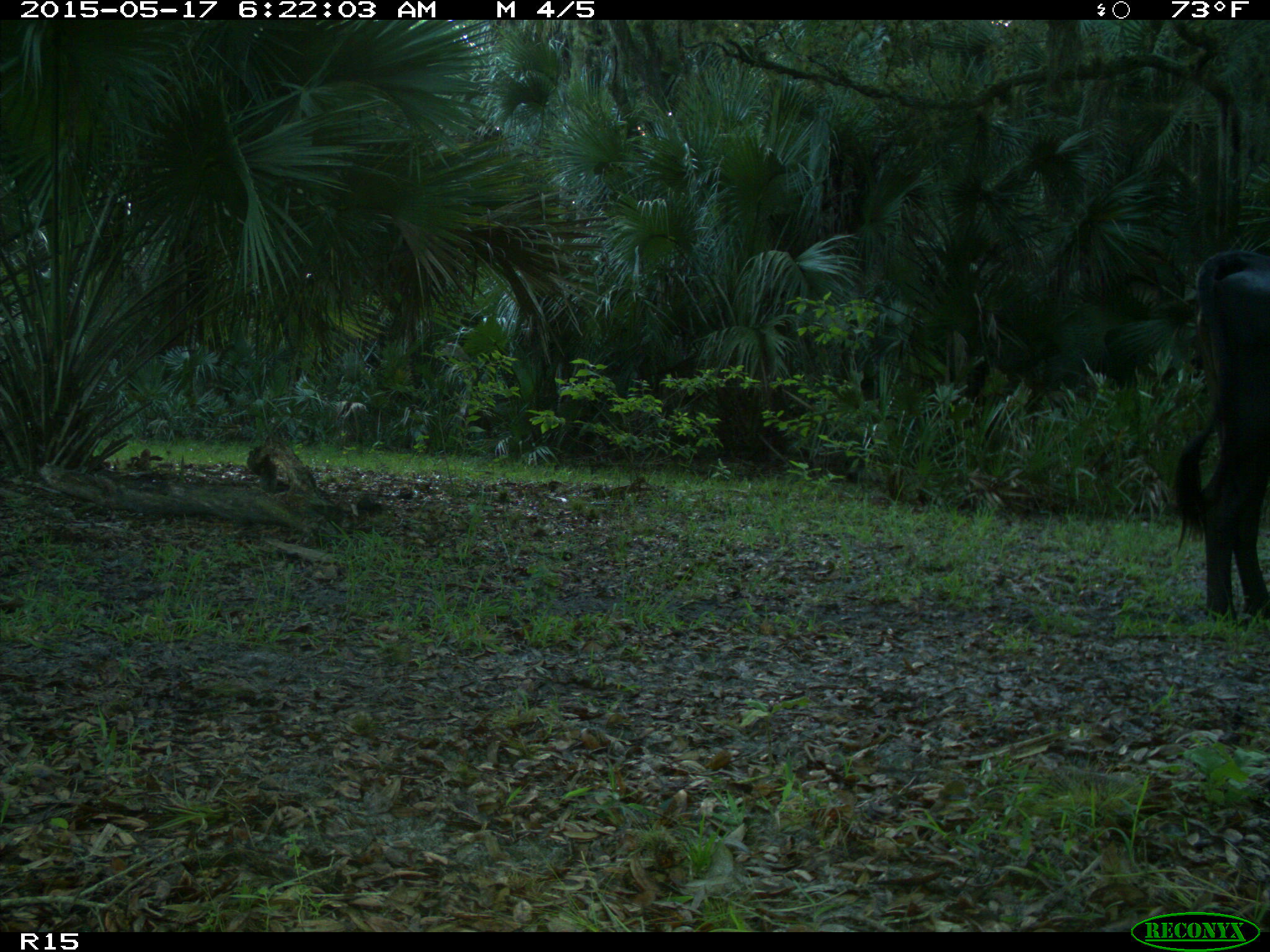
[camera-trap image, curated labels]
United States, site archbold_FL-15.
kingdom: Animalia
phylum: Chordata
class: Mammalia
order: Artiodactyla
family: Bovidae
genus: Bos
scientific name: Bos taurus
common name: domestic cow